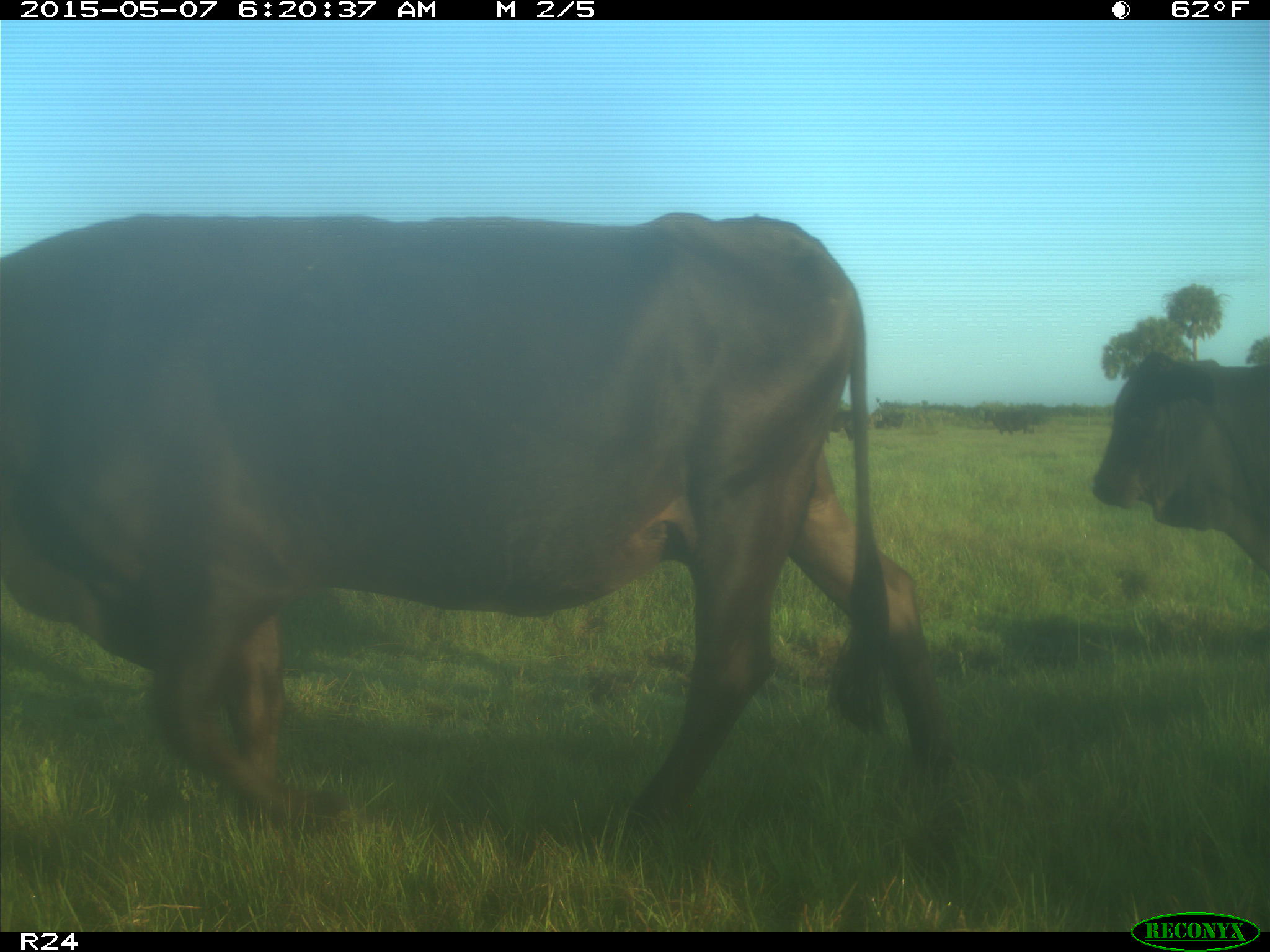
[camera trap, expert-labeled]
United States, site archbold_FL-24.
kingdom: Animalia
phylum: Chordata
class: Mammalia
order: Artiodactyla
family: Bovidae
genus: Bos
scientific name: Bos taurus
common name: domestic cow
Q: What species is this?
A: Bos taurus (domestic cow).